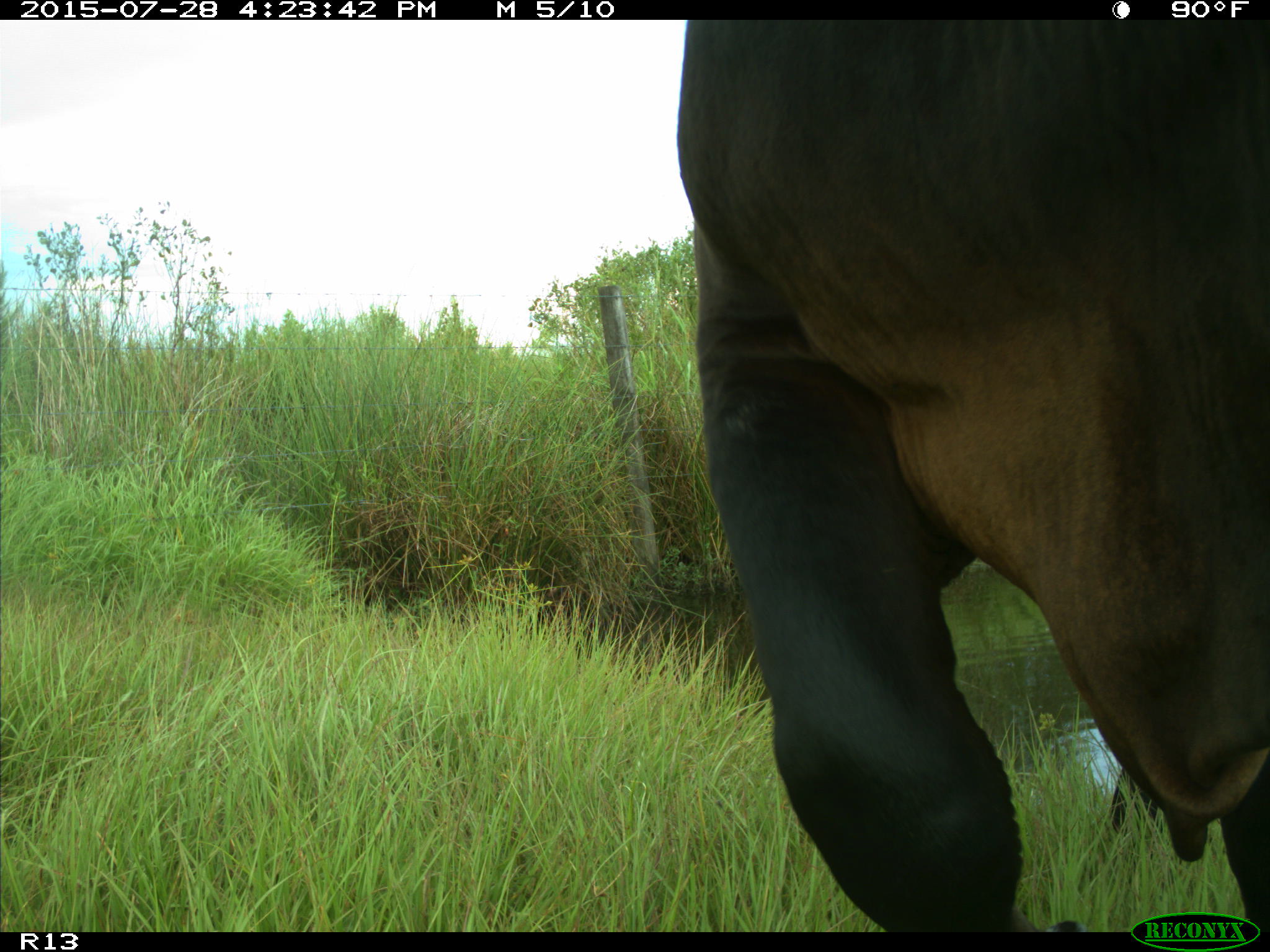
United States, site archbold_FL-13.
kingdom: Animalia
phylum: Chordata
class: Mammalia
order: Artiodactyla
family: Bovidae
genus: Bos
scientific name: Bos taurus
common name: domestic cow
Bos taurus (domestic cow).